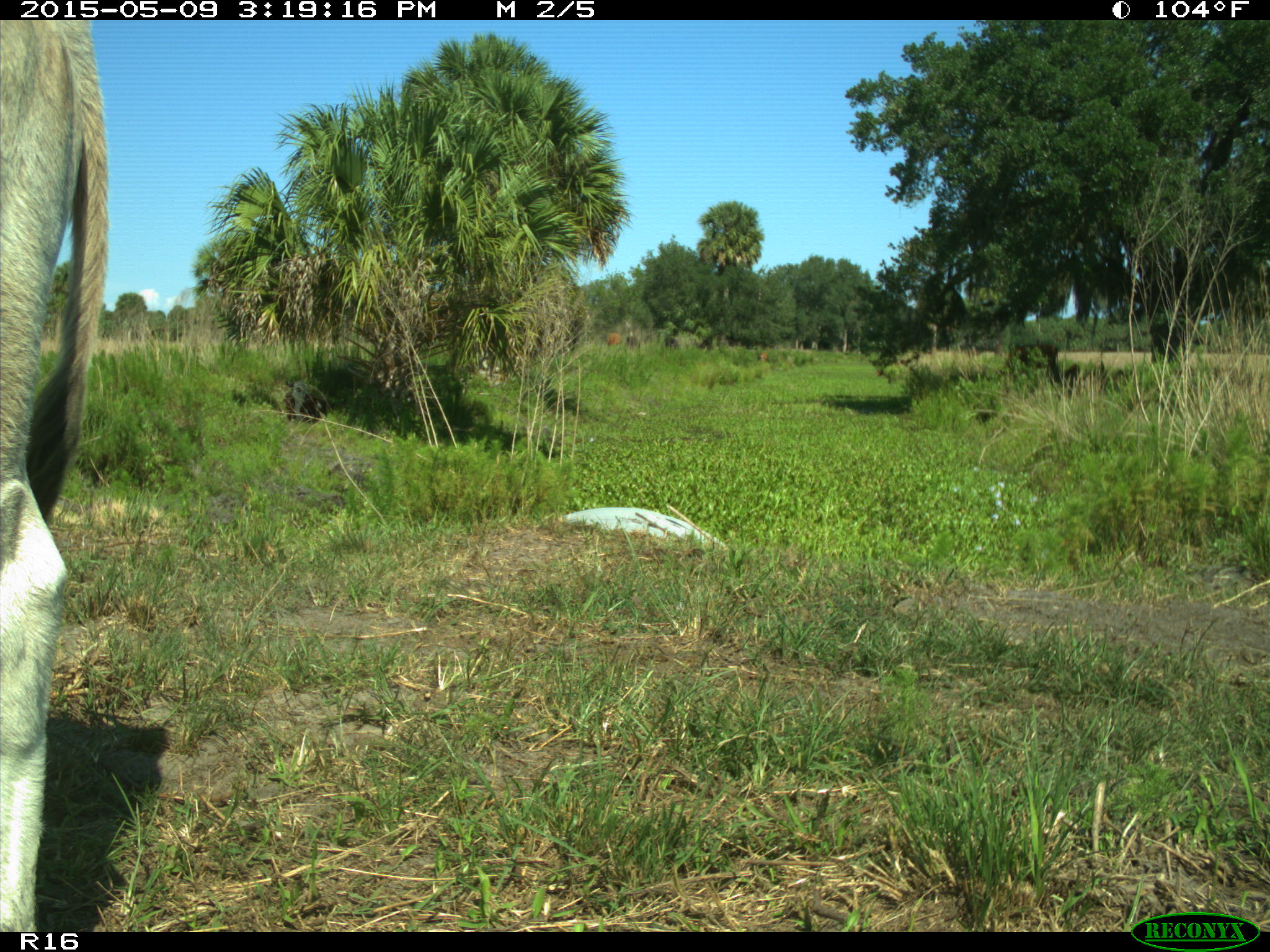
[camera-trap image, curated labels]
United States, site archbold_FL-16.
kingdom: Animalia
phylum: Chordata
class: Mammalia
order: Artiodactyla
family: Bovidae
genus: Bos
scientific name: Bos taurus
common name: domestic cow